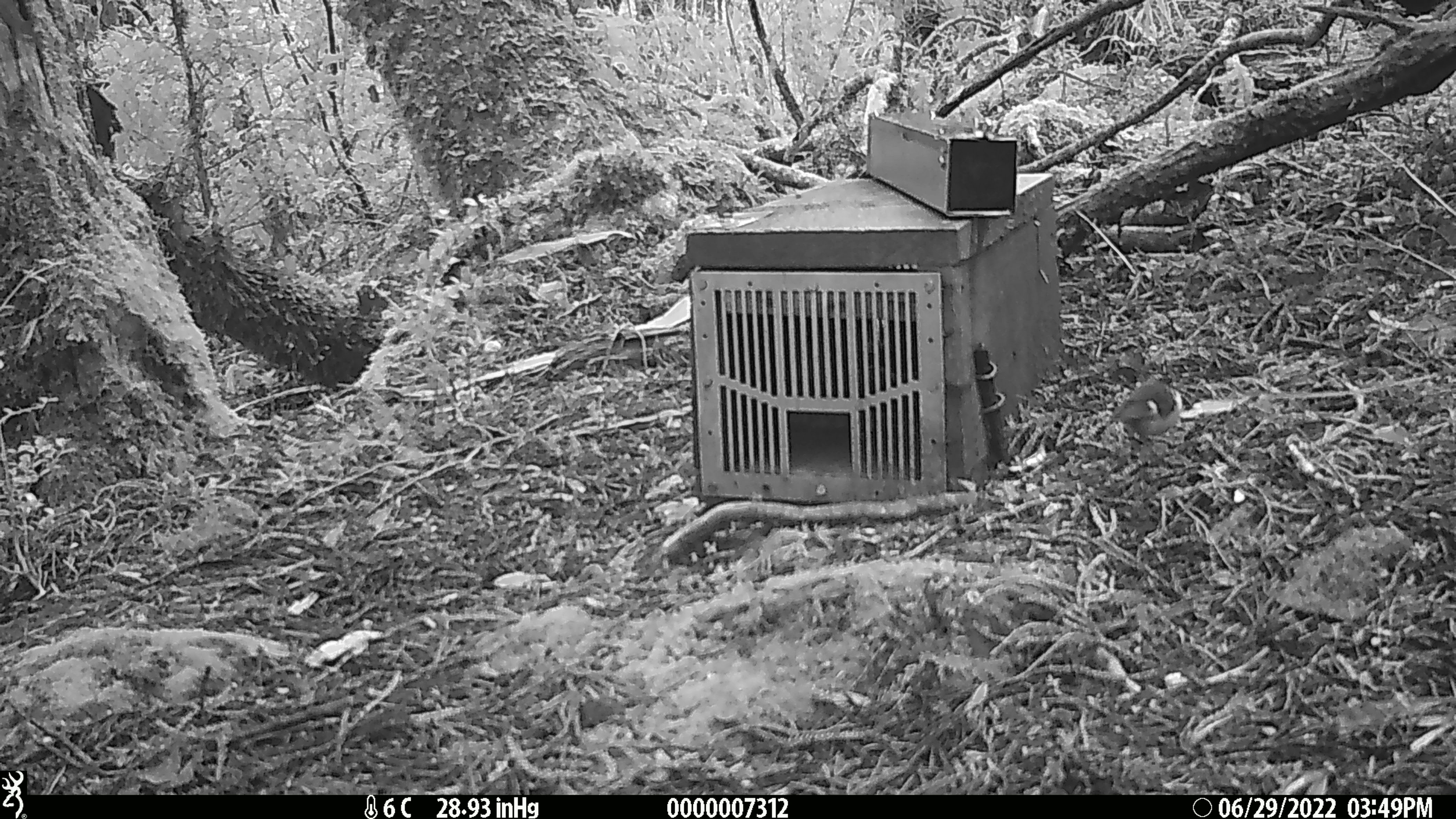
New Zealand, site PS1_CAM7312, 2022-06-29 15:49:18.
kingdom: Animalia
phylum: Chordata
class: Aves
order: Passeriformes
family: Acanthisittidae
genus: Acanthisitta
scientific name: Acanthisitta chloris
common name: rifleman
Rifleman (Acanthisitta chloris).